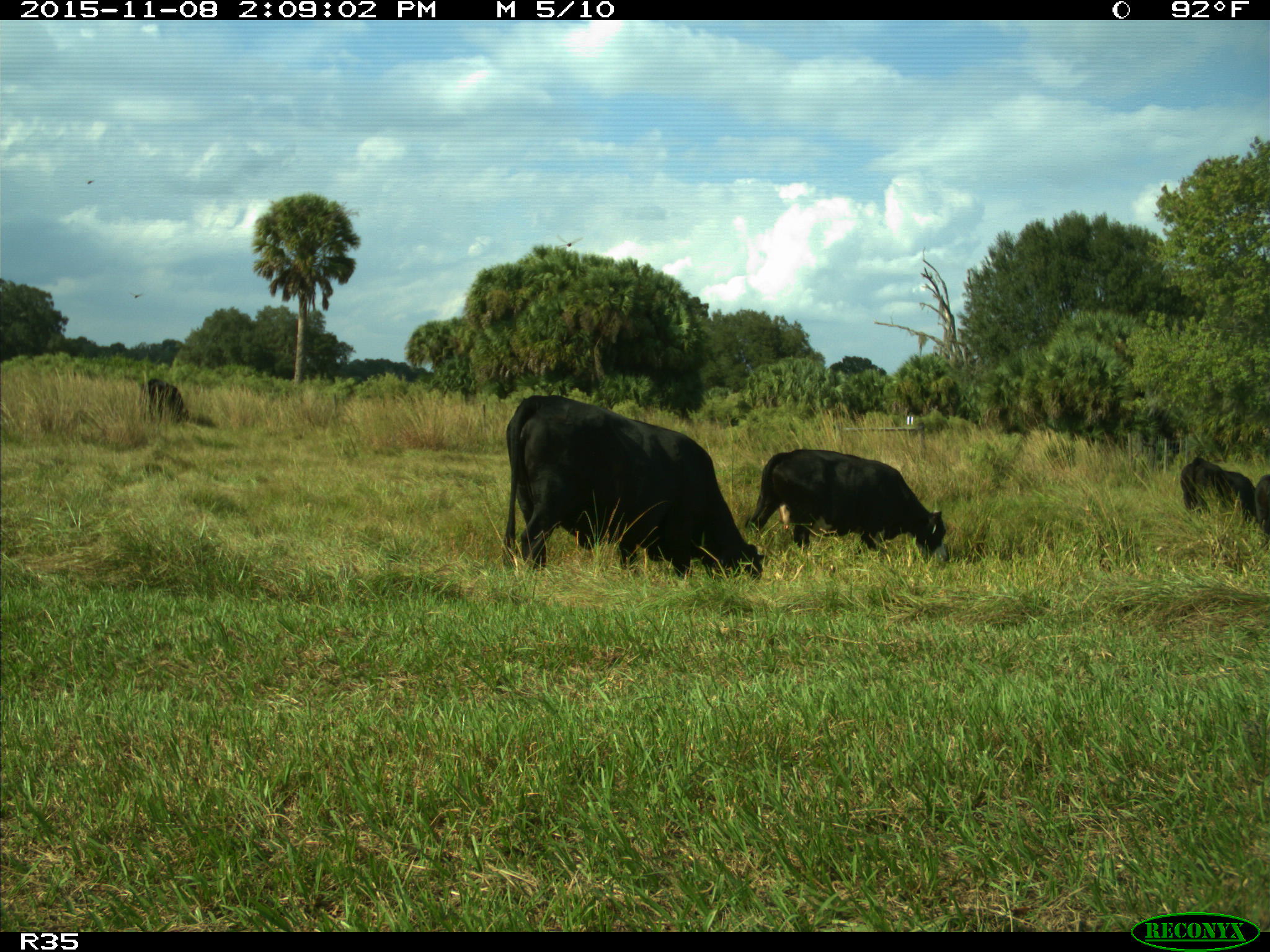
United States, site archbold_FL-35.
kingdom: Animalia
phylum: Chordata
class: Mammalia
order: Artiodactyla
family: Bovidae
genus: Bos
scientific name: Bos taurus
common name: domestic cow